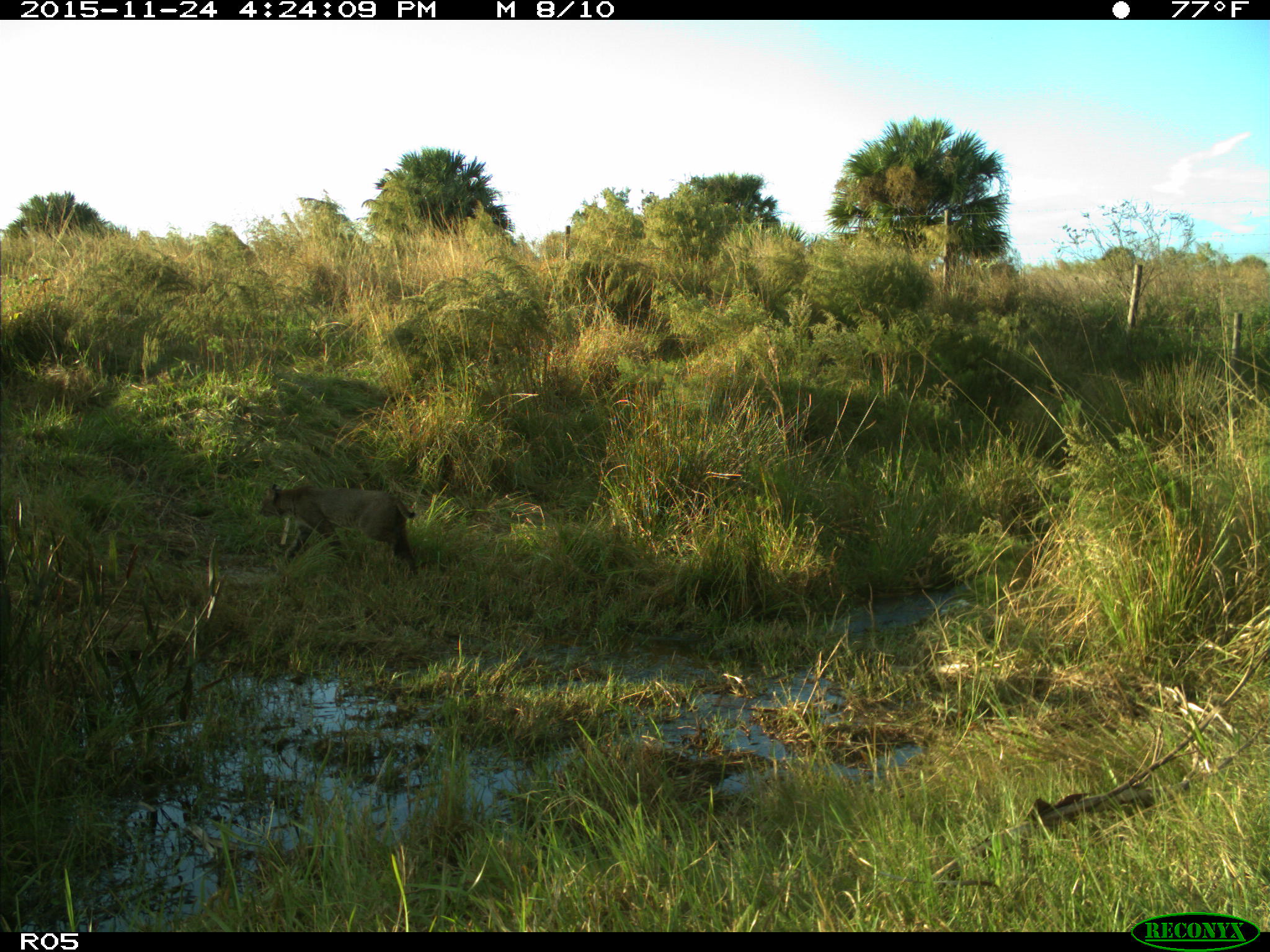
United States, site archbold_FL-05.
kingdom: Animalia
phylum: Chordata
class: Mammalia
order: Carnivora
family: Felidae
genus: Lynx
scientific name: Lynx rufus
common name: bobcat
Lynx rufus (bobcat).